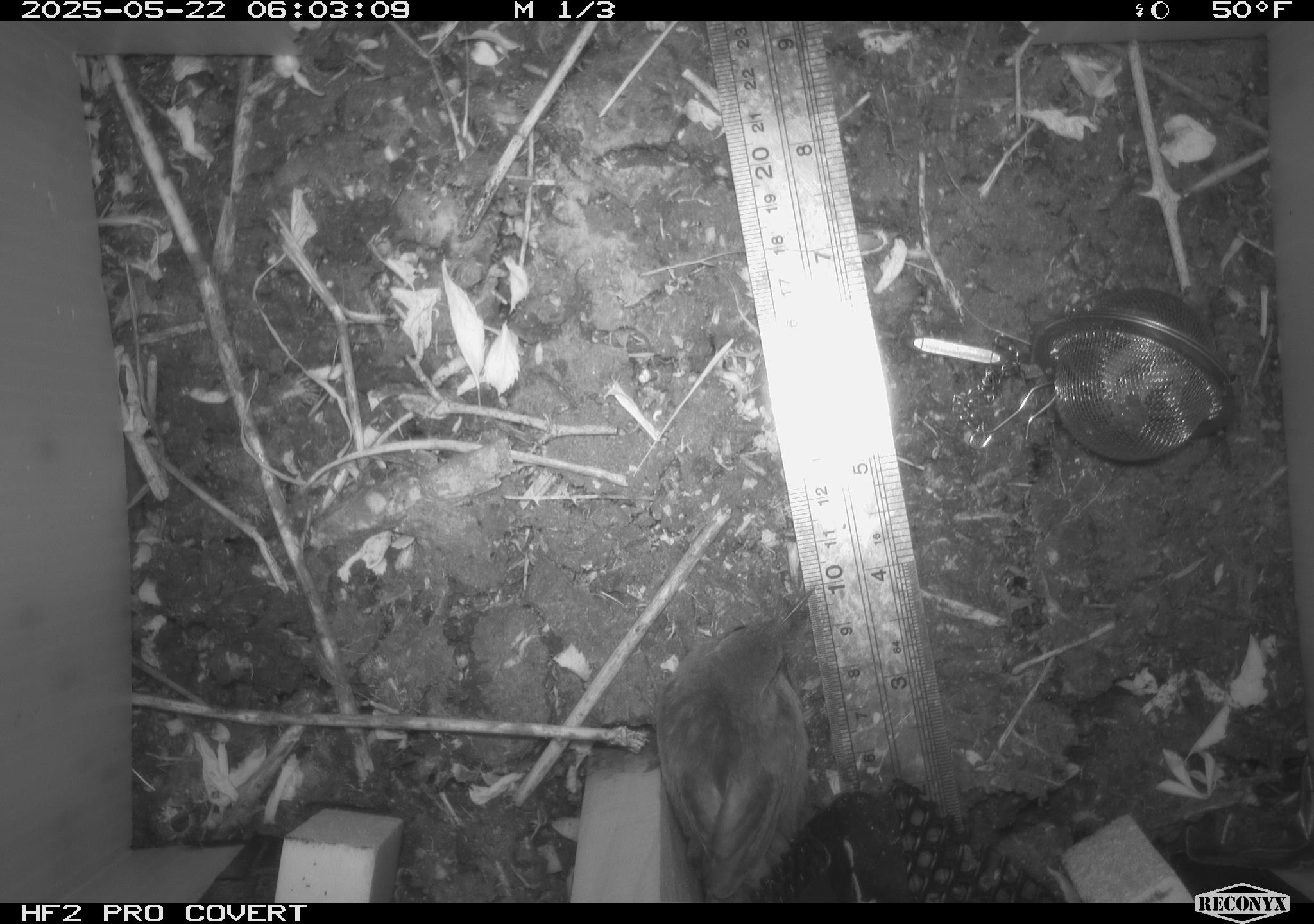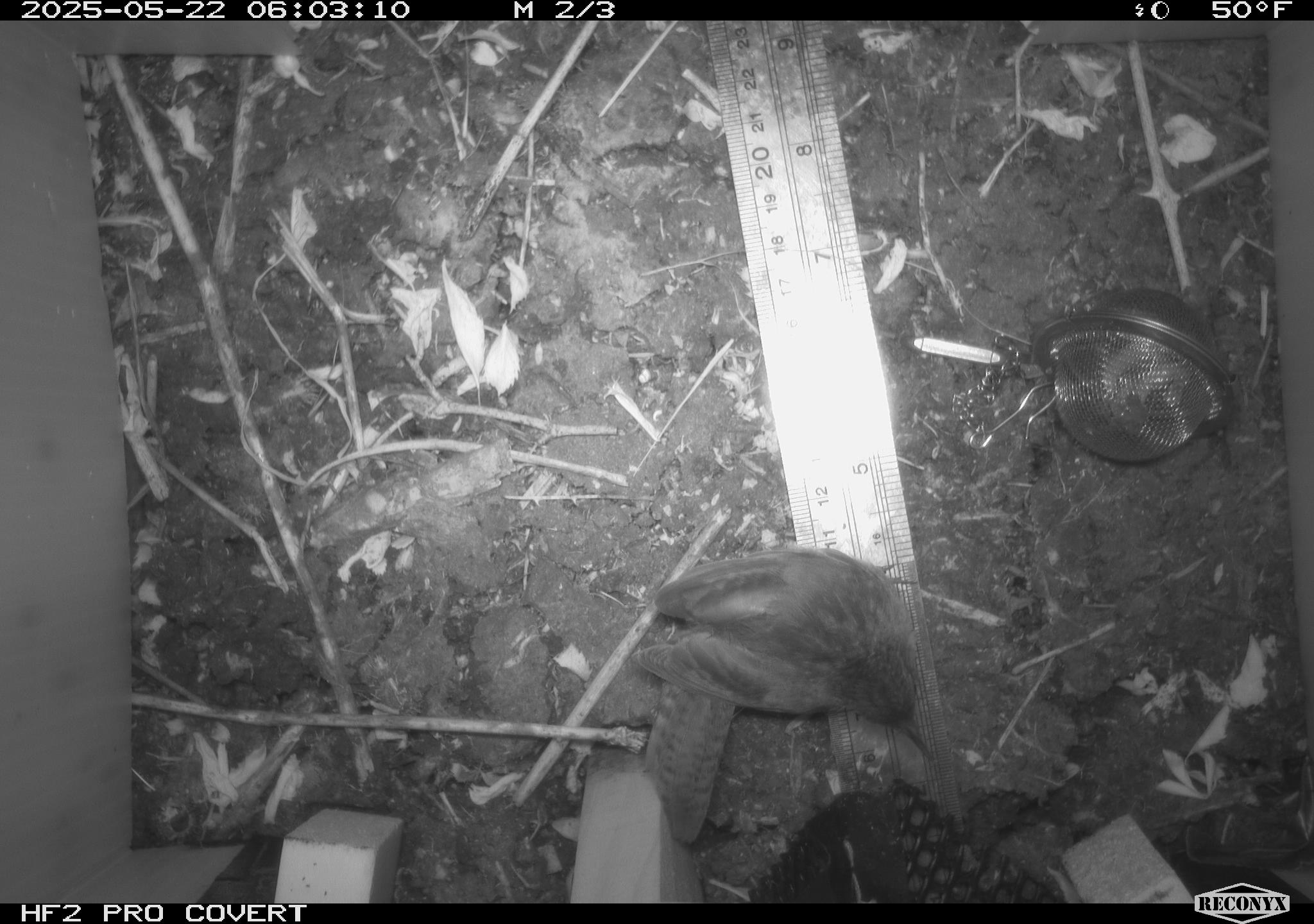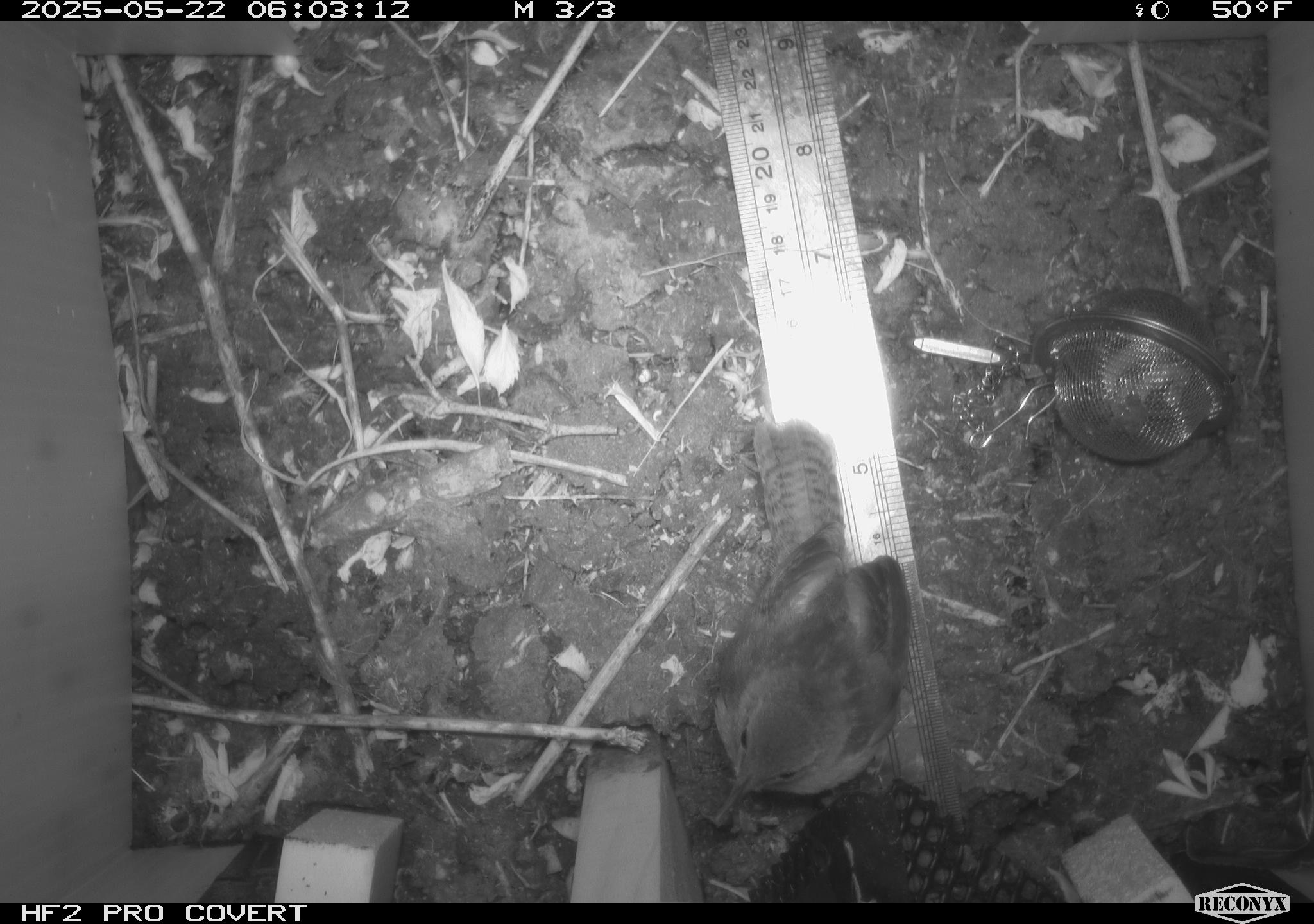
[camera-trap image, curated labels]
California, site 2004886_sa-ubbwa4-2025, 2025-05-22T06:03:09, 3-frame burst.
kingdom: Animalia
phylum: Chordata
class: Aves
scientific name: Aves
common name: bird